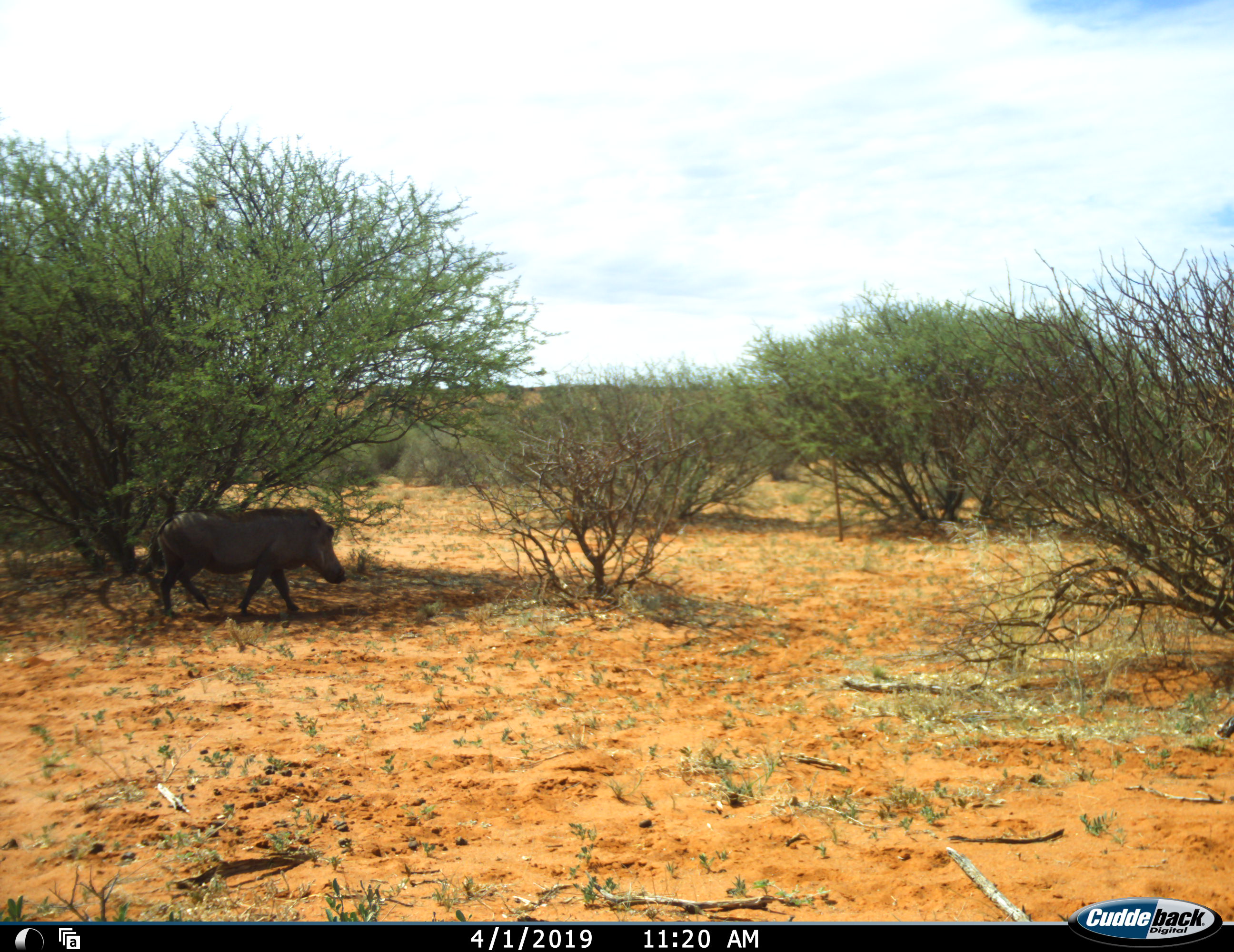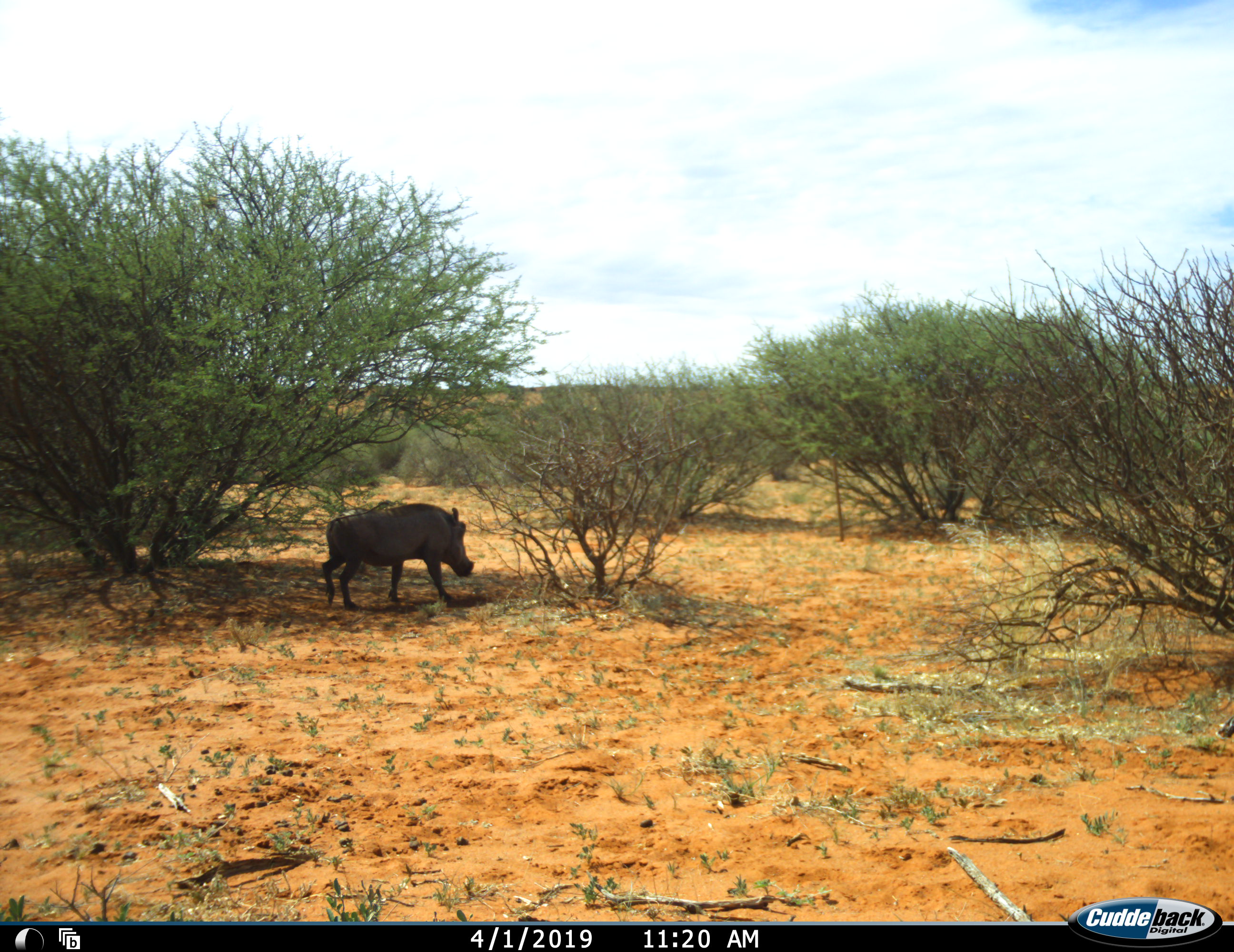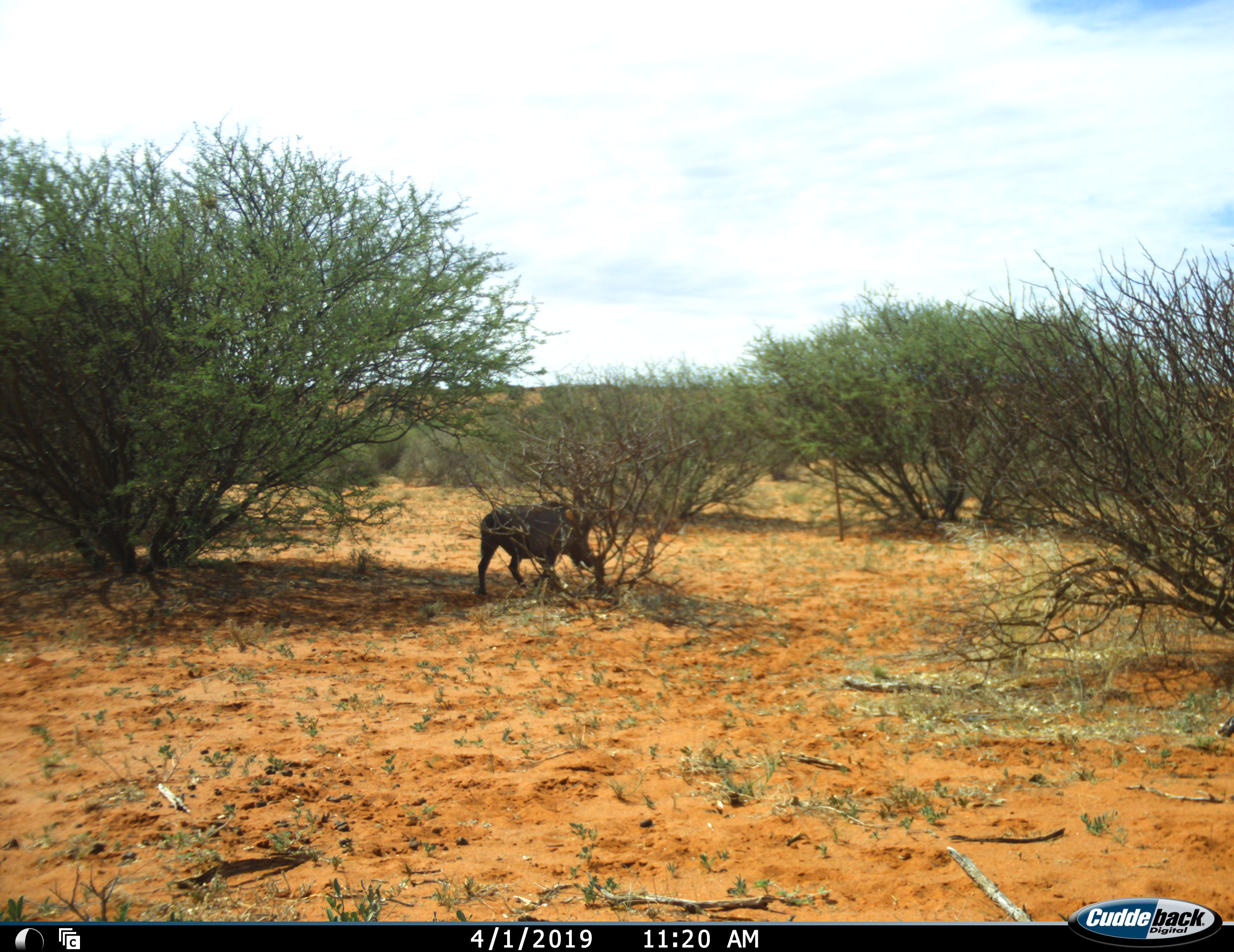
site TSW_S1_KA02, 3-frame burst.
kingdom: Animalia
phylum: Chordata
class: Mammalia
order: Artiodactyla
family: Suidae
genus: Phacochoerus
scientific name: Phacochoerus africanus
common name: warthog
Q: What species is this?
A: Warthog (Phacochoerus africanus).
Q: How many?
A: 1.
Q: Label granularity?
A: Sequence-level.